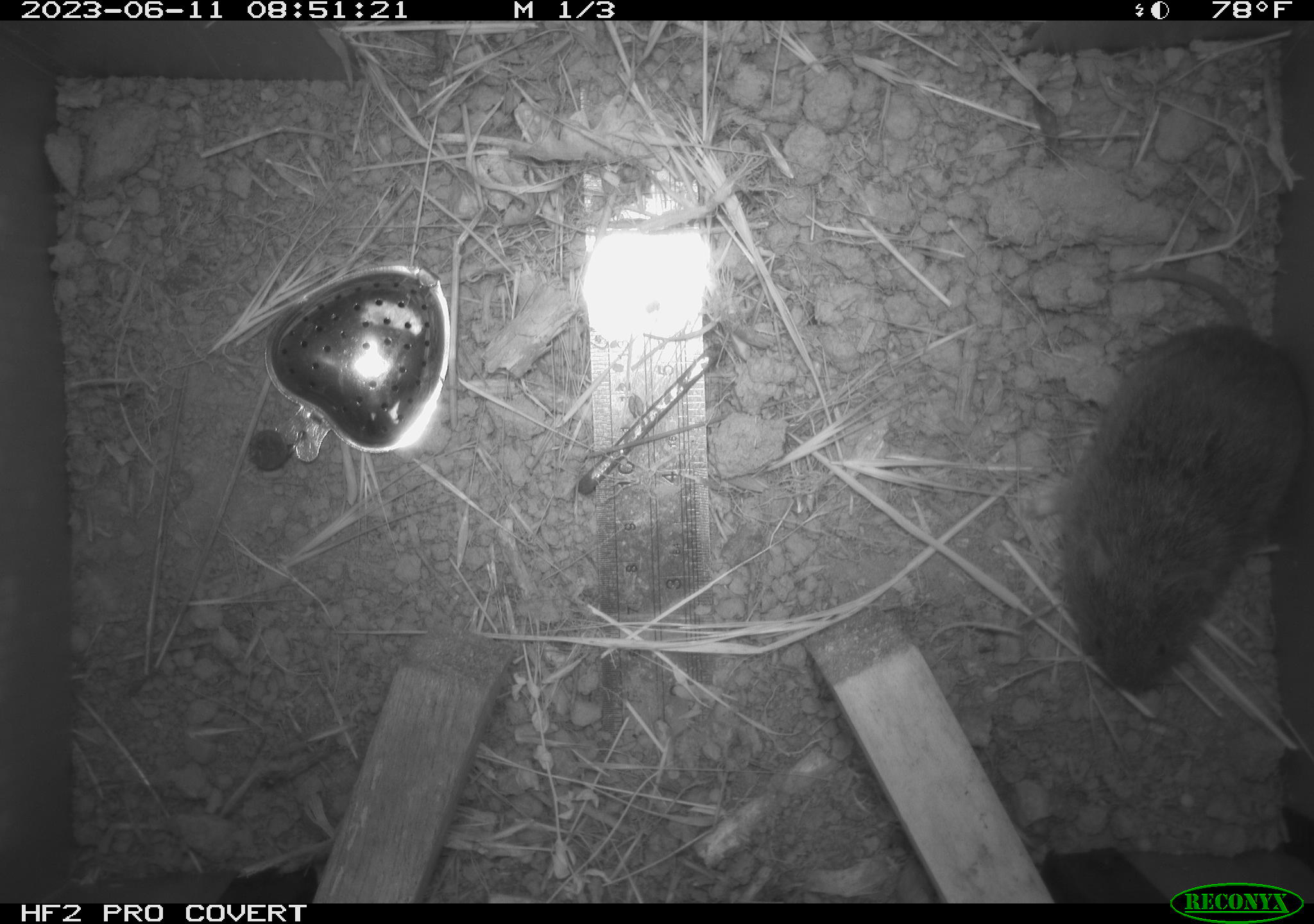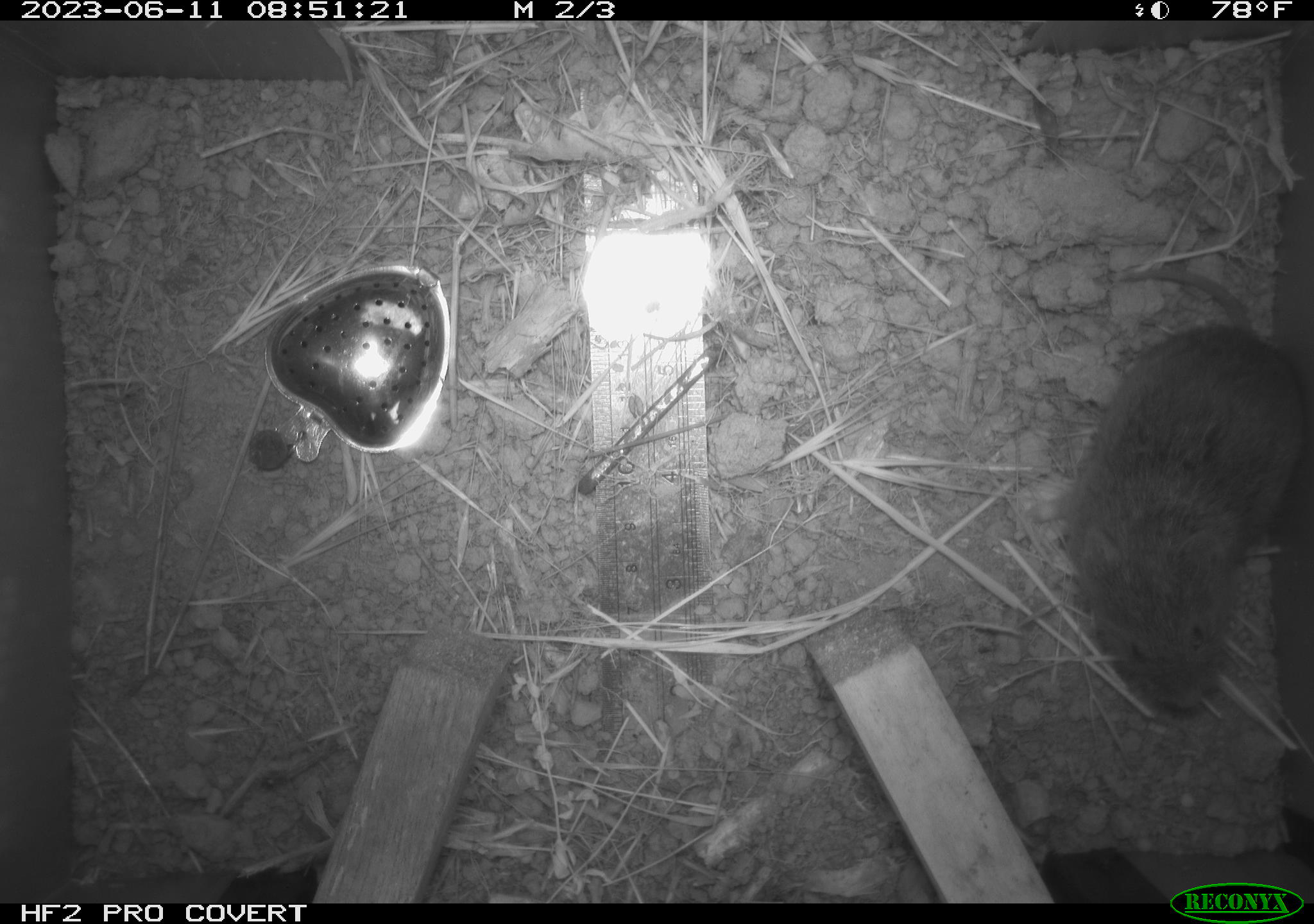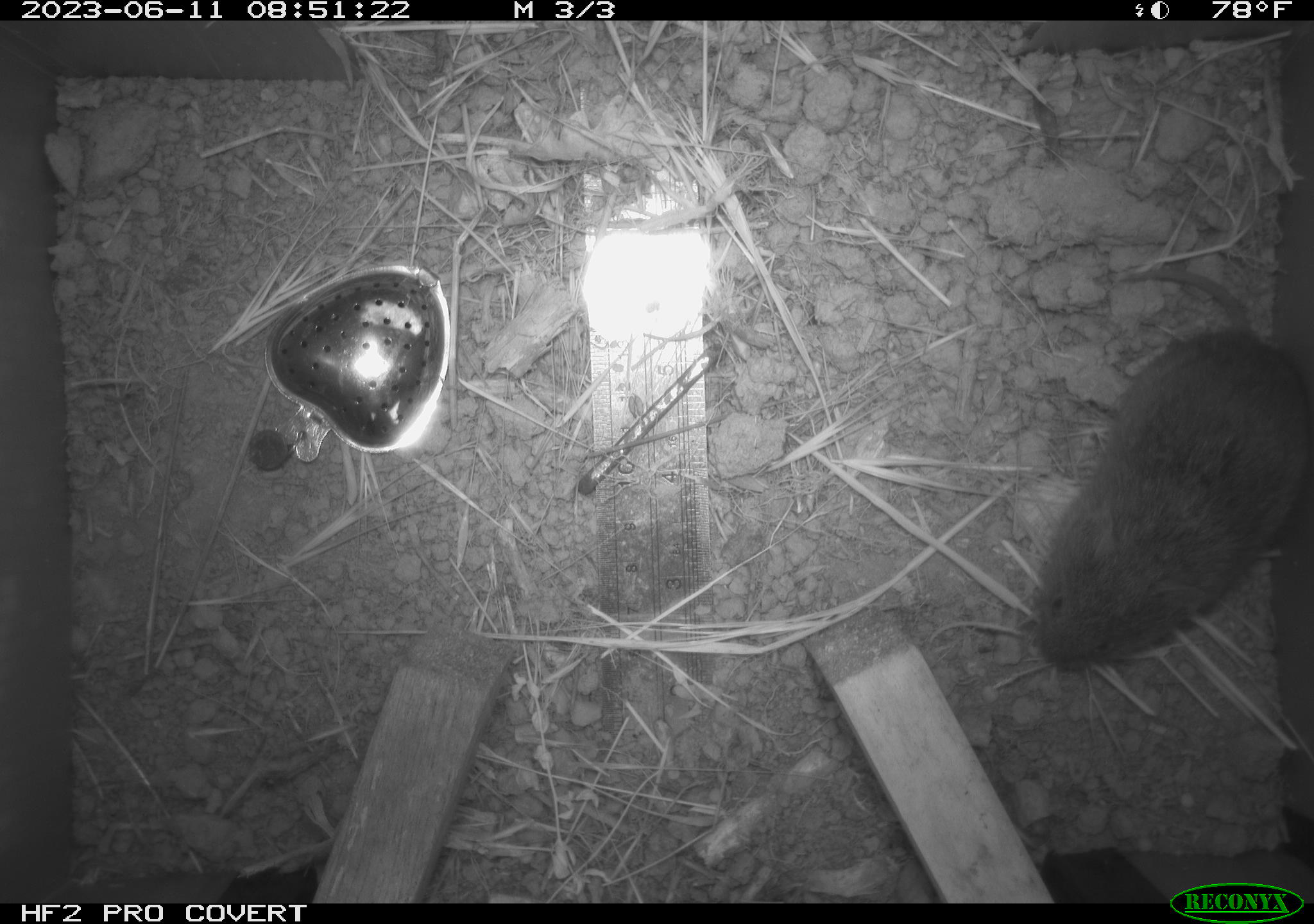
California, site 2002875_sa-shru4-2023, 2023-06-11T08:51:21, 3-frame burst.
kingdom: Animalia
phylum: Chordata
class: Mammalia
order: Rodentia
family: Cricetidae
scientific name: Arvicolinae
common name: voles, lemmings, and muskrats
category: arvicolinae subfamily